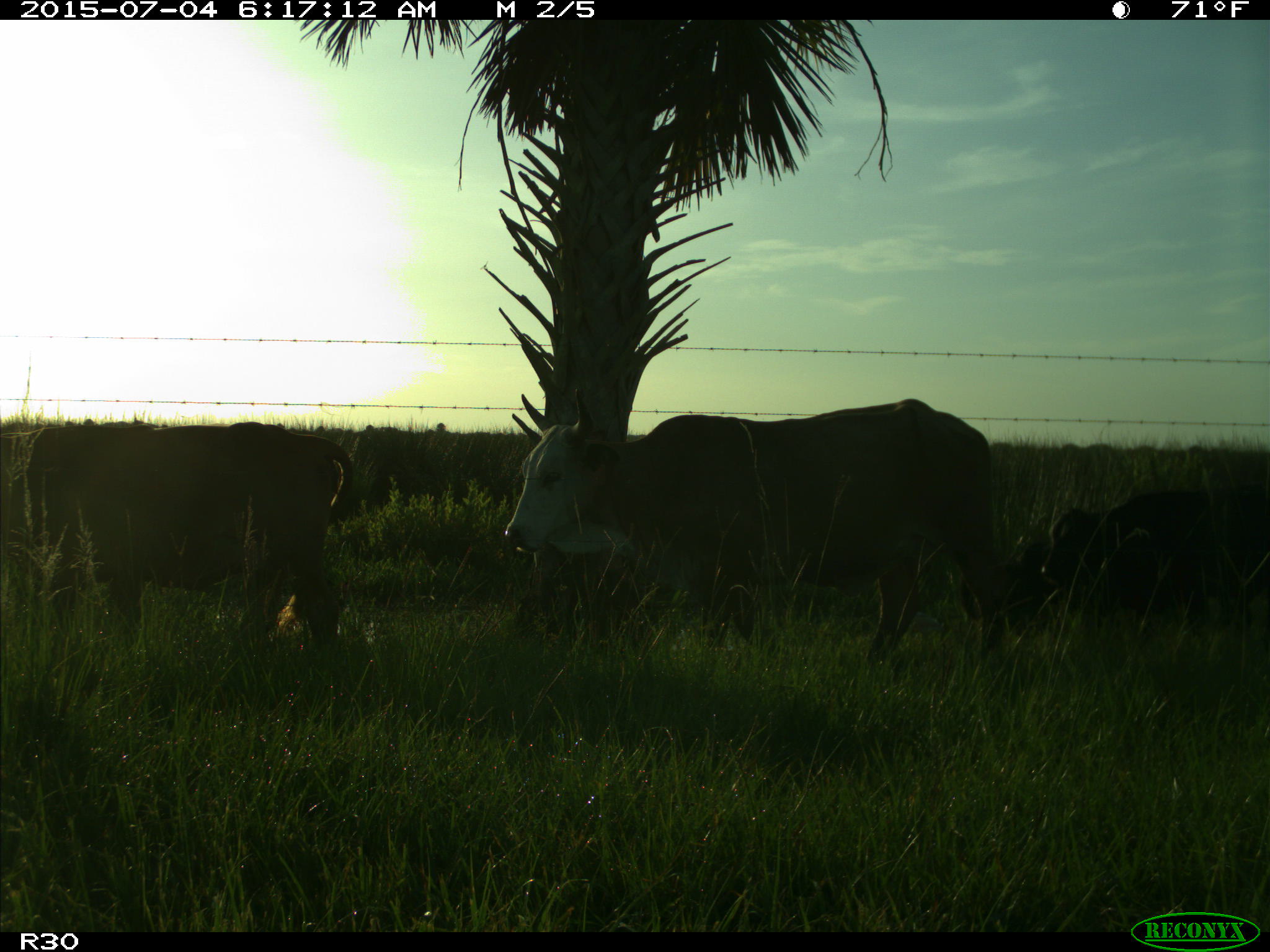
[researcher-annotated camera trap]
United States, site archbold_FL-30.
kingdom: Animalia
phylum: Chordata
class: Mammalia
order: Artiodactyla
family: Bovidae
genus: Bos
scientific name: Bos taurus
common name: domestic cow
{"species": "Bos taurus (domestic cow)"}